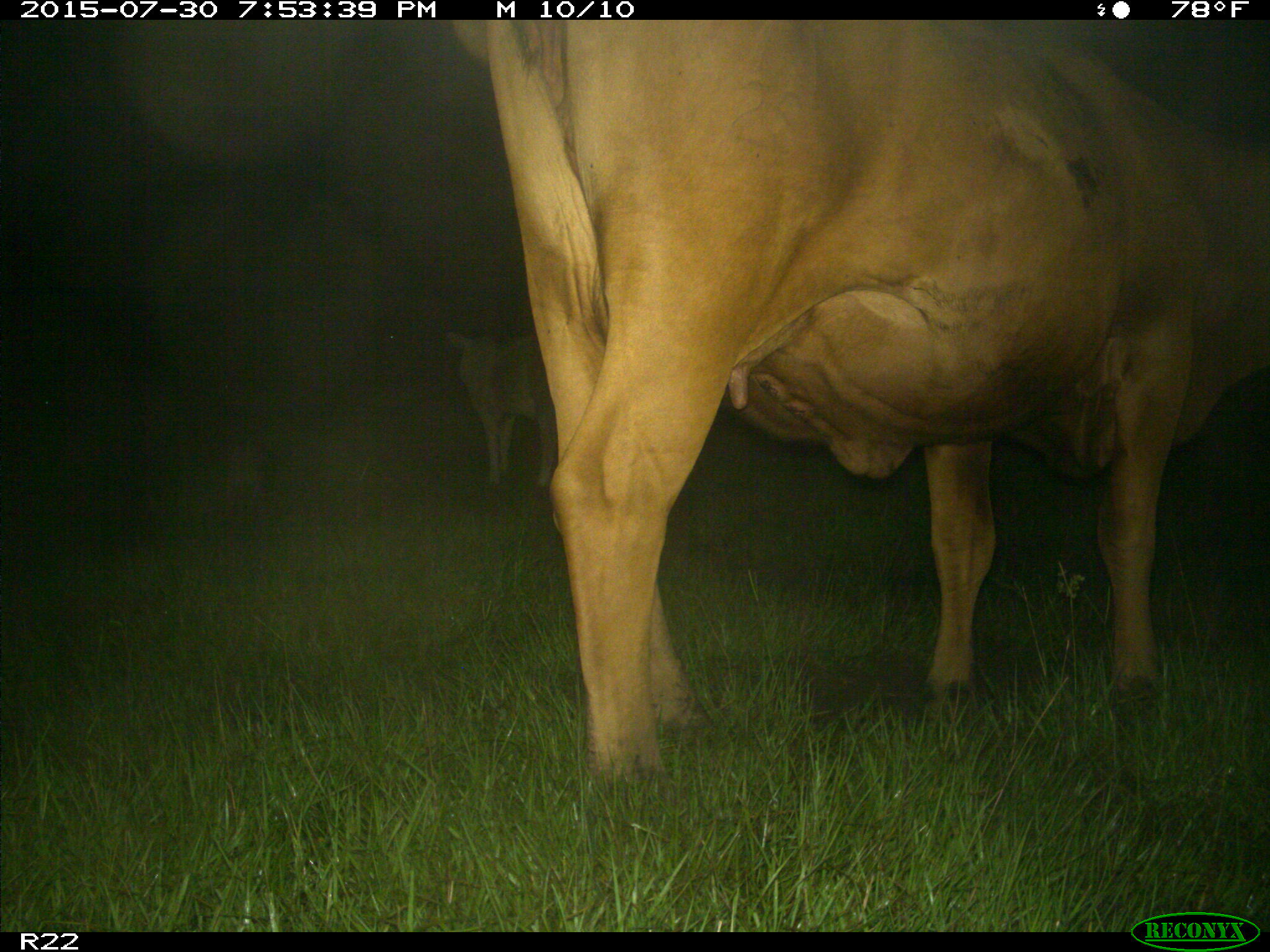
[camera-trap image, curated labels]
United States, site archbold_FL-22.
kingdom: Animalia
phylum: Chordata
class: Mammalia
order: Artiodactyla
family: Bovidae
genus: Bos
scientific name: Bos taurus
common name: domestic cow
Bos taurus (domestic cow).